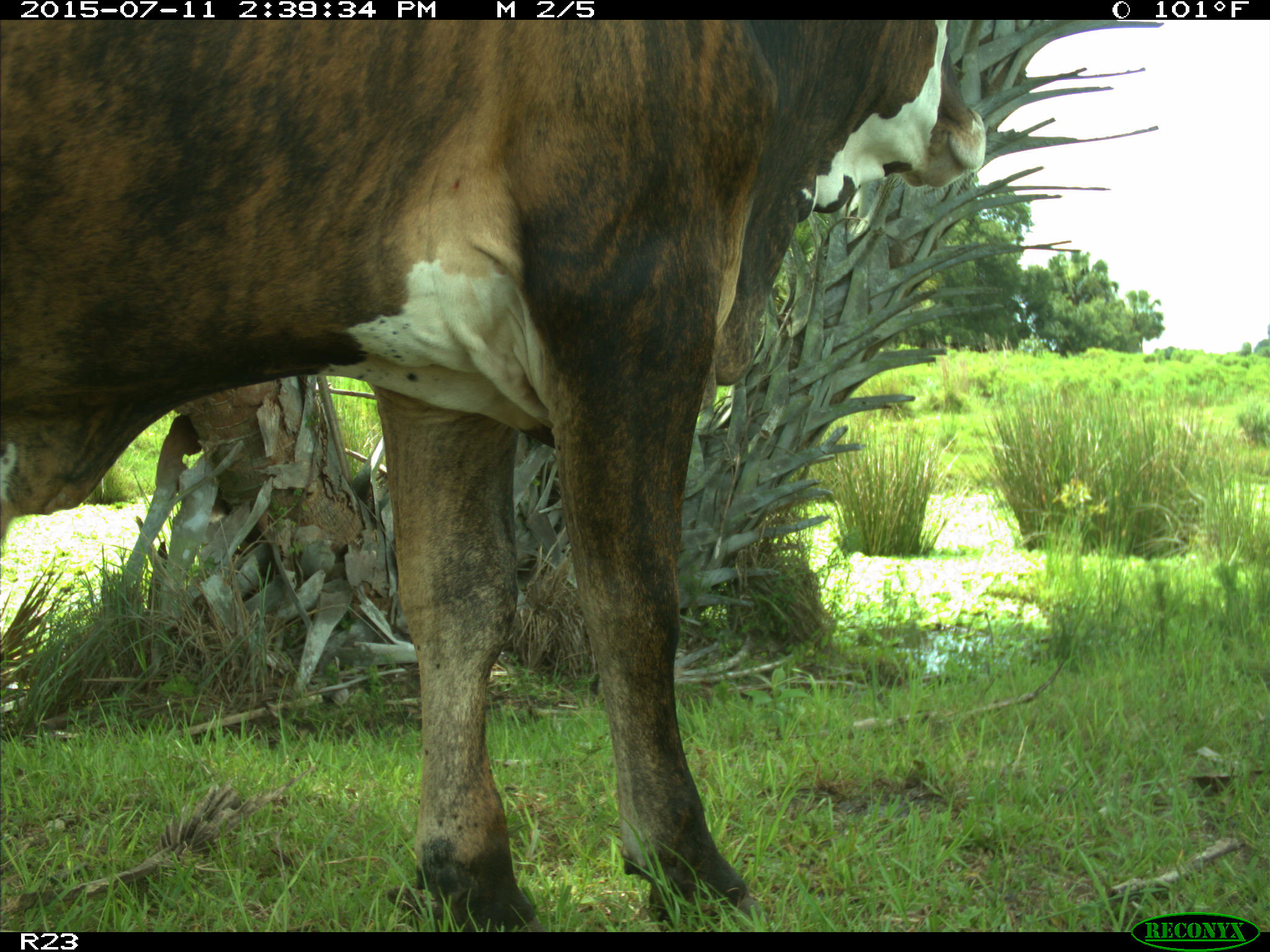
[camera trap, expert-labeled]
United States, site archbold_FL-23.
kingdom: Animalia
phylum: Chordata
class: Mammalia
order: Artiodactyla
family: Bovidae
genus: Bos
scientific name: Bos taurus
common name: domestic cow